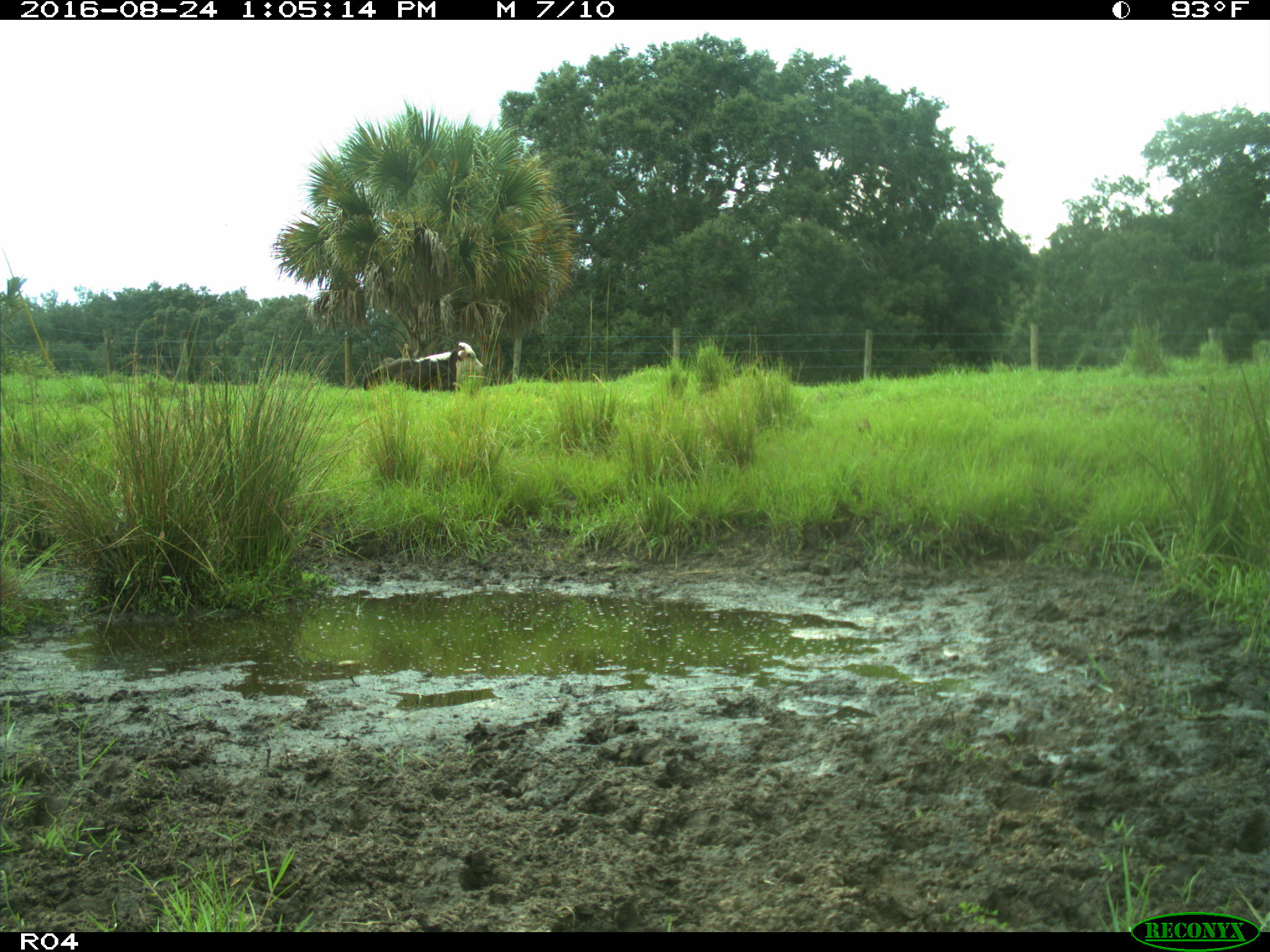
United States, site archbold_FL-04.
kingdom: Animalia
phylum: Chordata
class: Mammalia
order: Artiodactyla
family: Bovidae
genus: Bos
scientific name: Bos taurus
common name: domestic cow